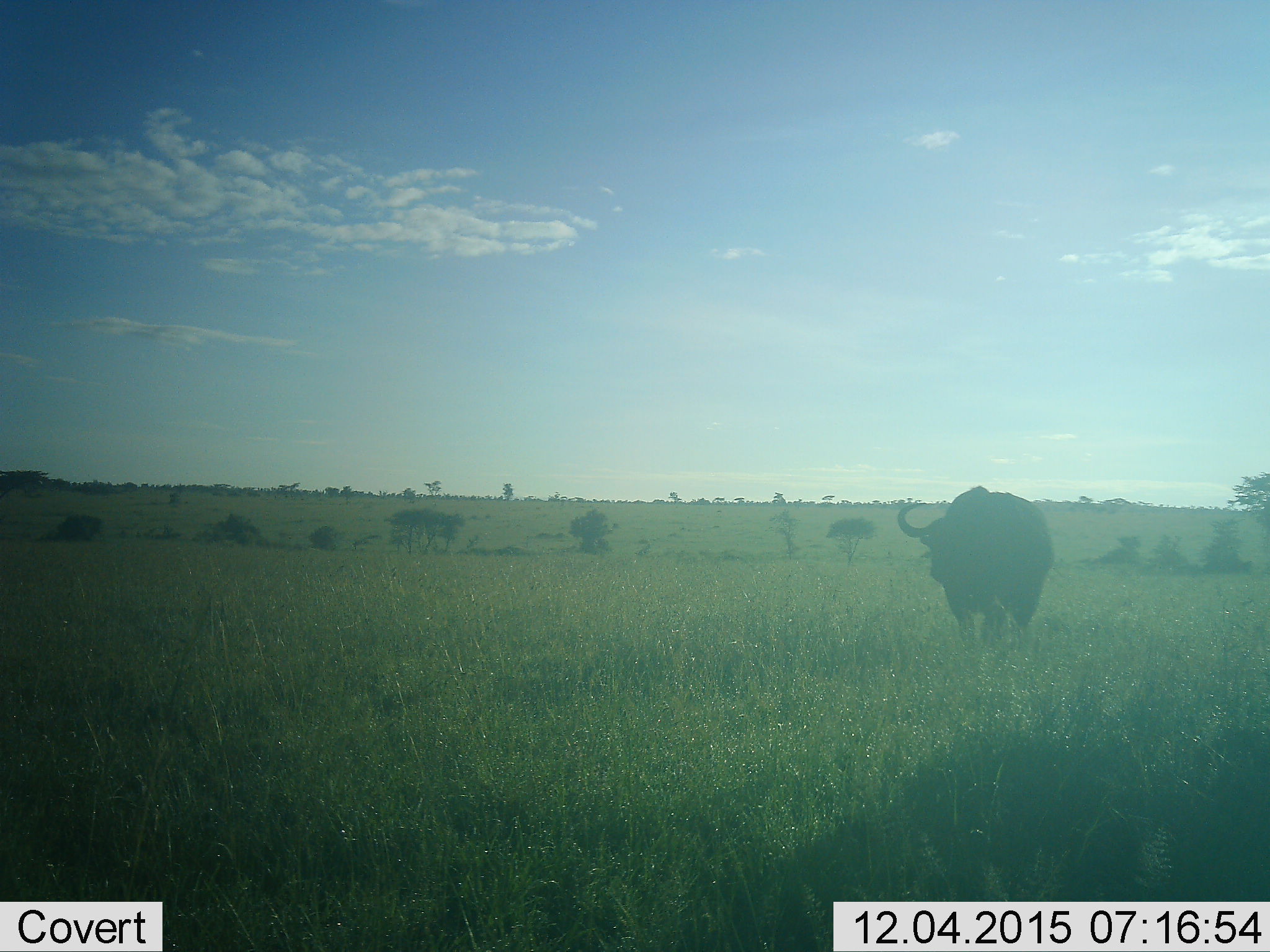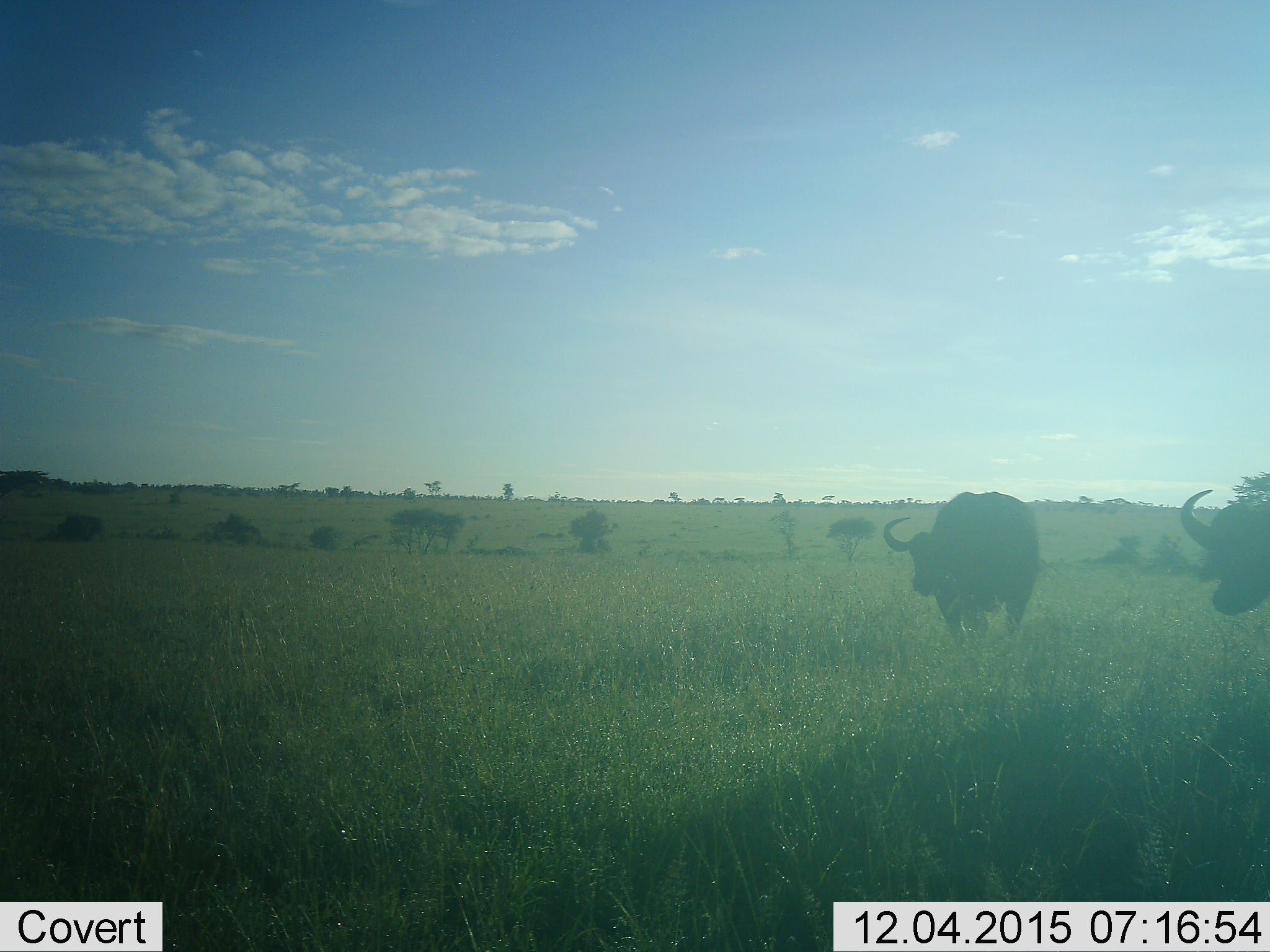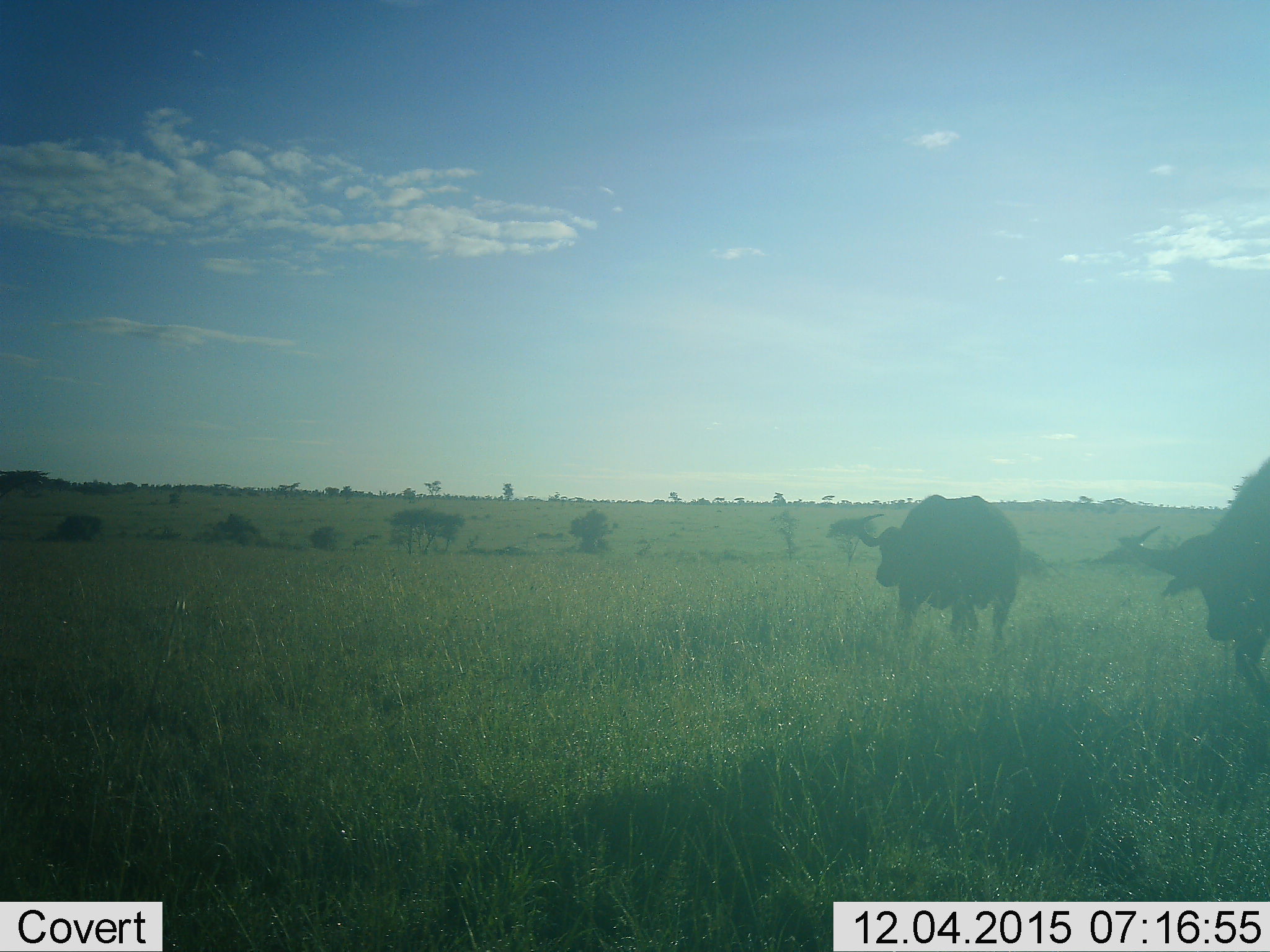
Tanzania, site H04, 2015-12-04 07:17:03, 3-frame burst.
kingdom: Animalia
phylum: Chordata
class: Mammalia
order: Artiodactyla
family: Bovidae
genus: Syncerus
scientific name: Syncerus caffer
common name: cape buffalo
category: buffalo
Buffalo (cape buffalo) (Syncerus caffer), count 2. Behavior (volunteer vote fractions): standing 12%, resting 0%, moving 88%, interacting 0%. Young present (vote fraction): 0%. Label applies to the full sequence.